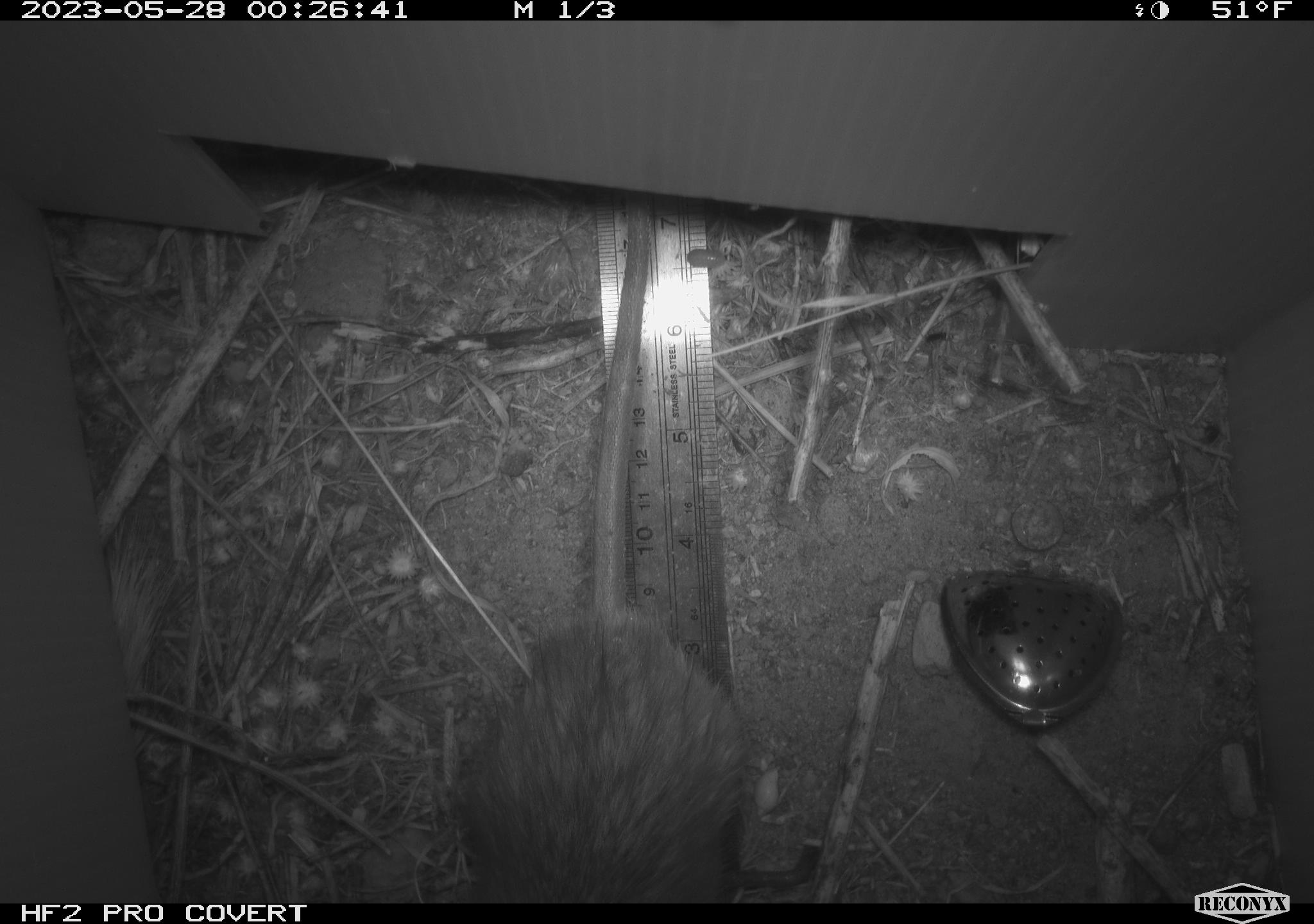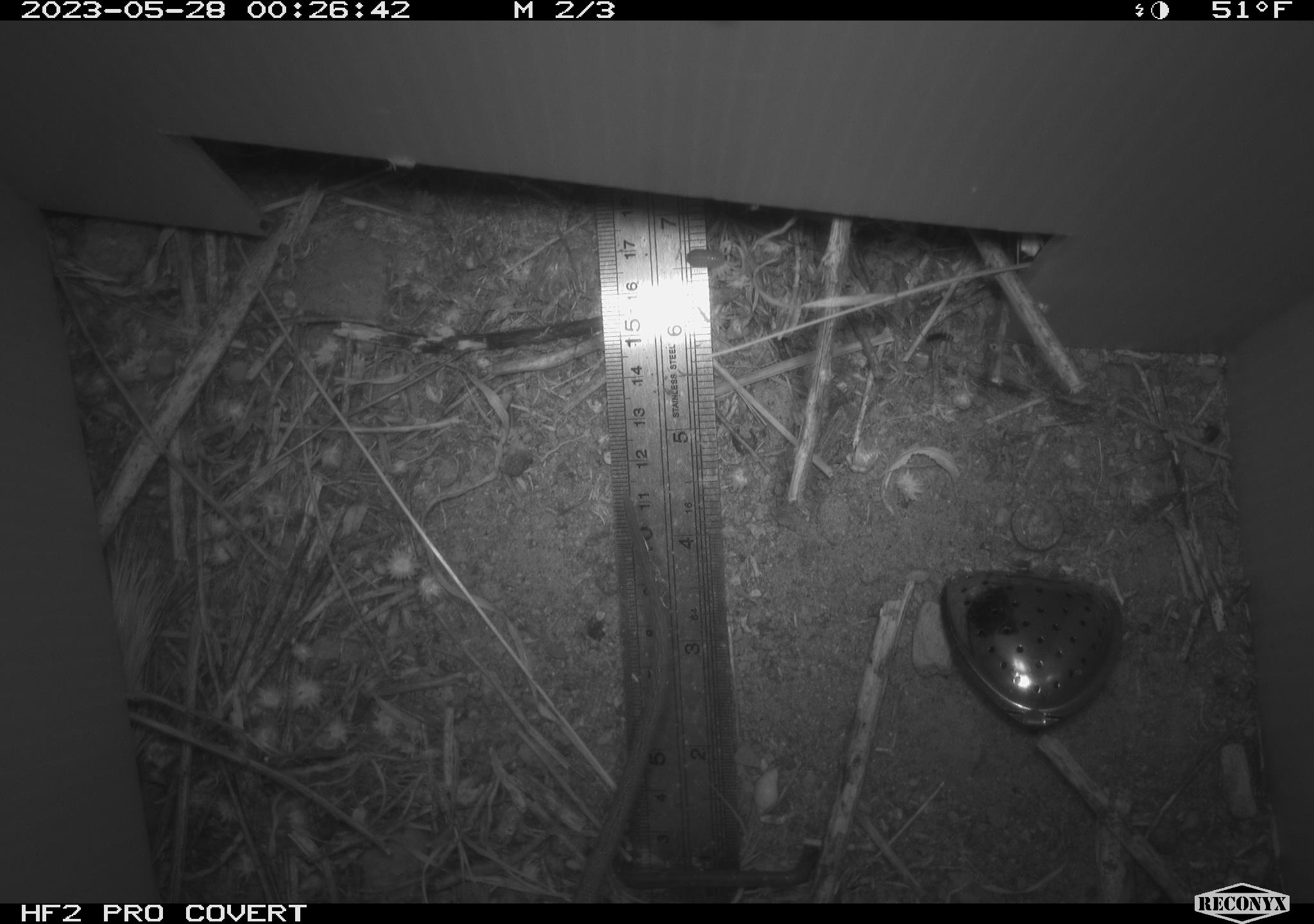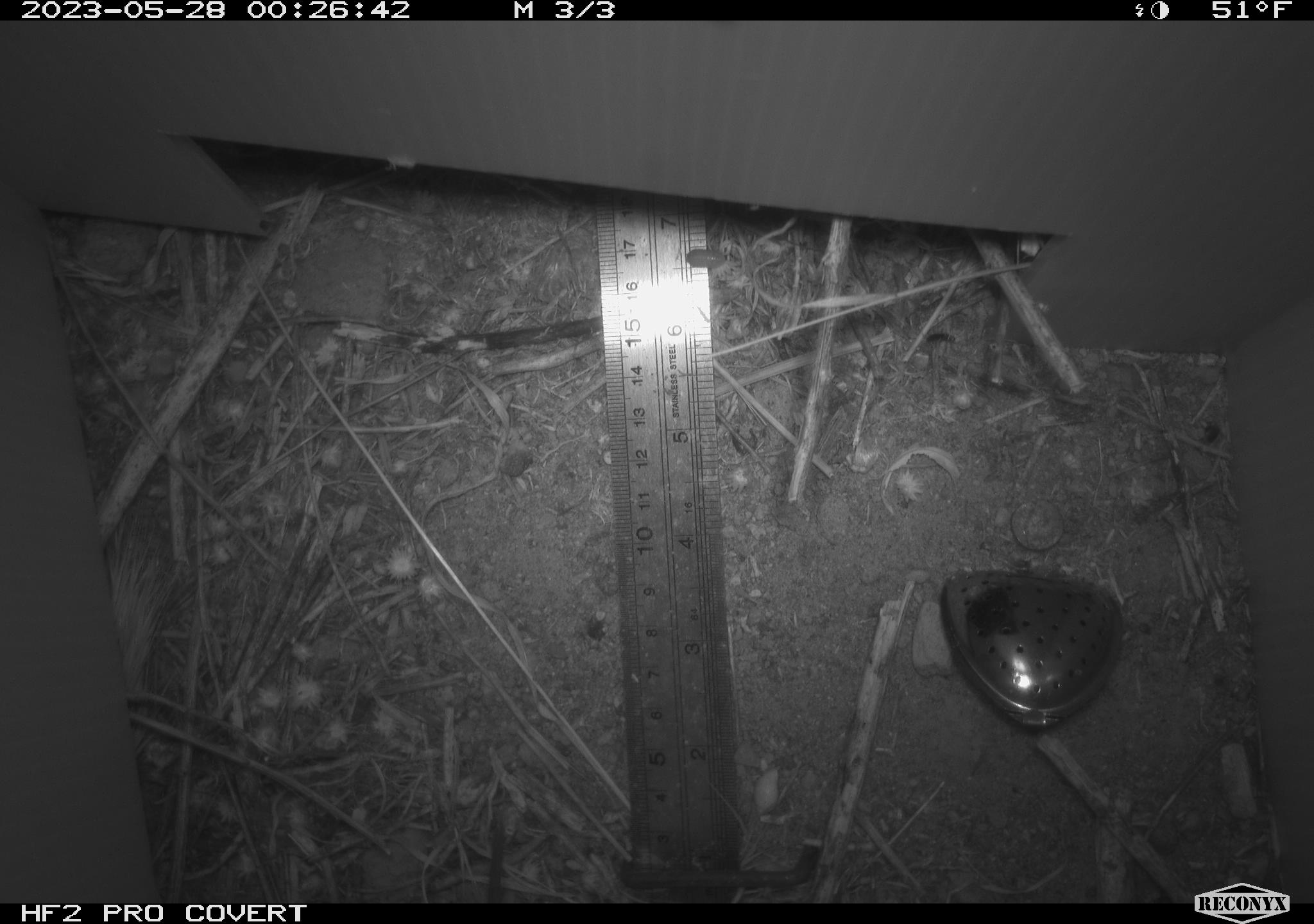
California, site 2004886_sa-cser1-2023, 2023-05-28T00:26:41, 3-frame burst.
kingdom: Animalia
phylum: Chordata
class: Mammalia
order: Rodentia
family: Muridae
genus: Rattus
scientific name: Rattus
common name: rat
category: rattus species